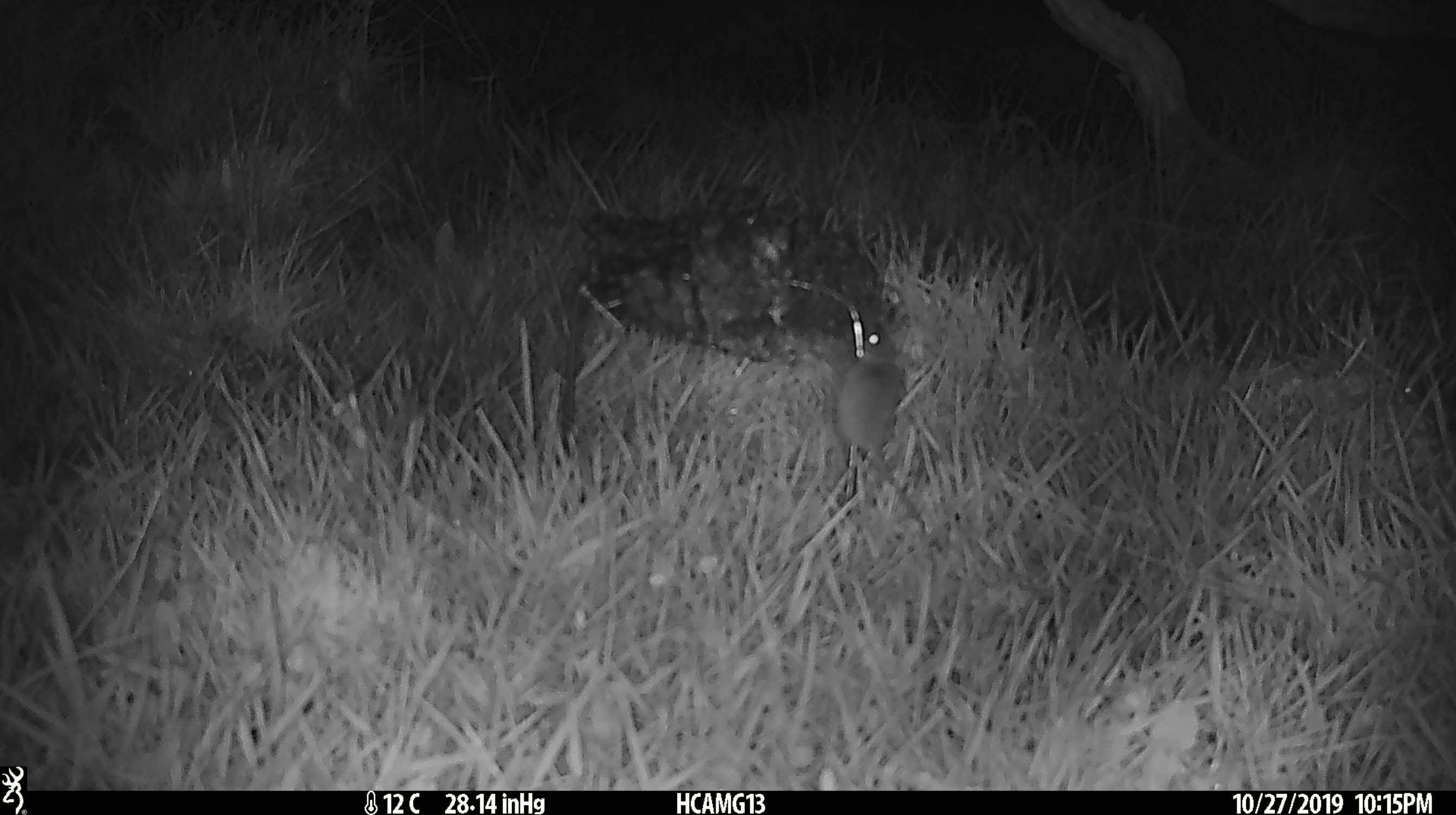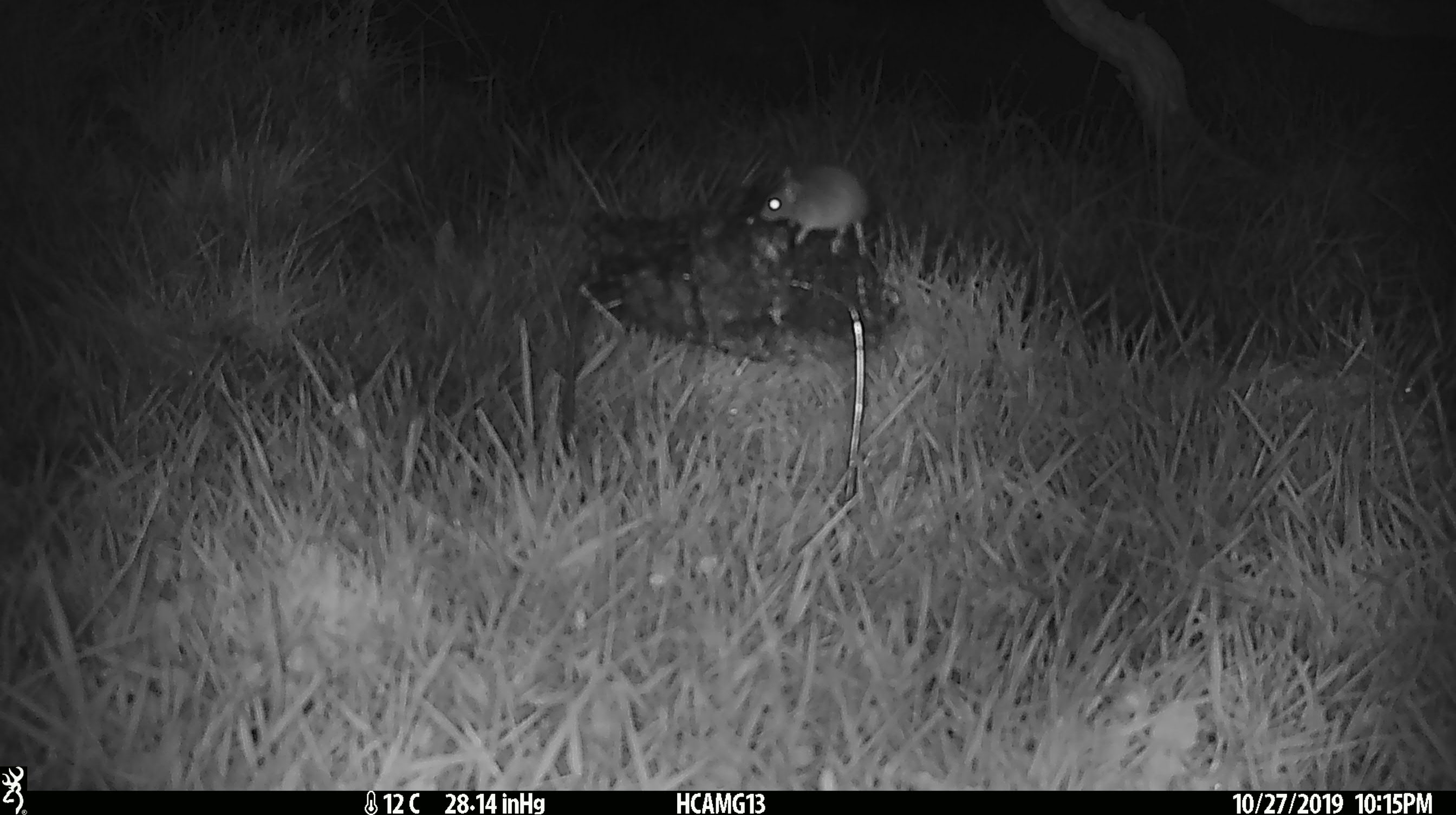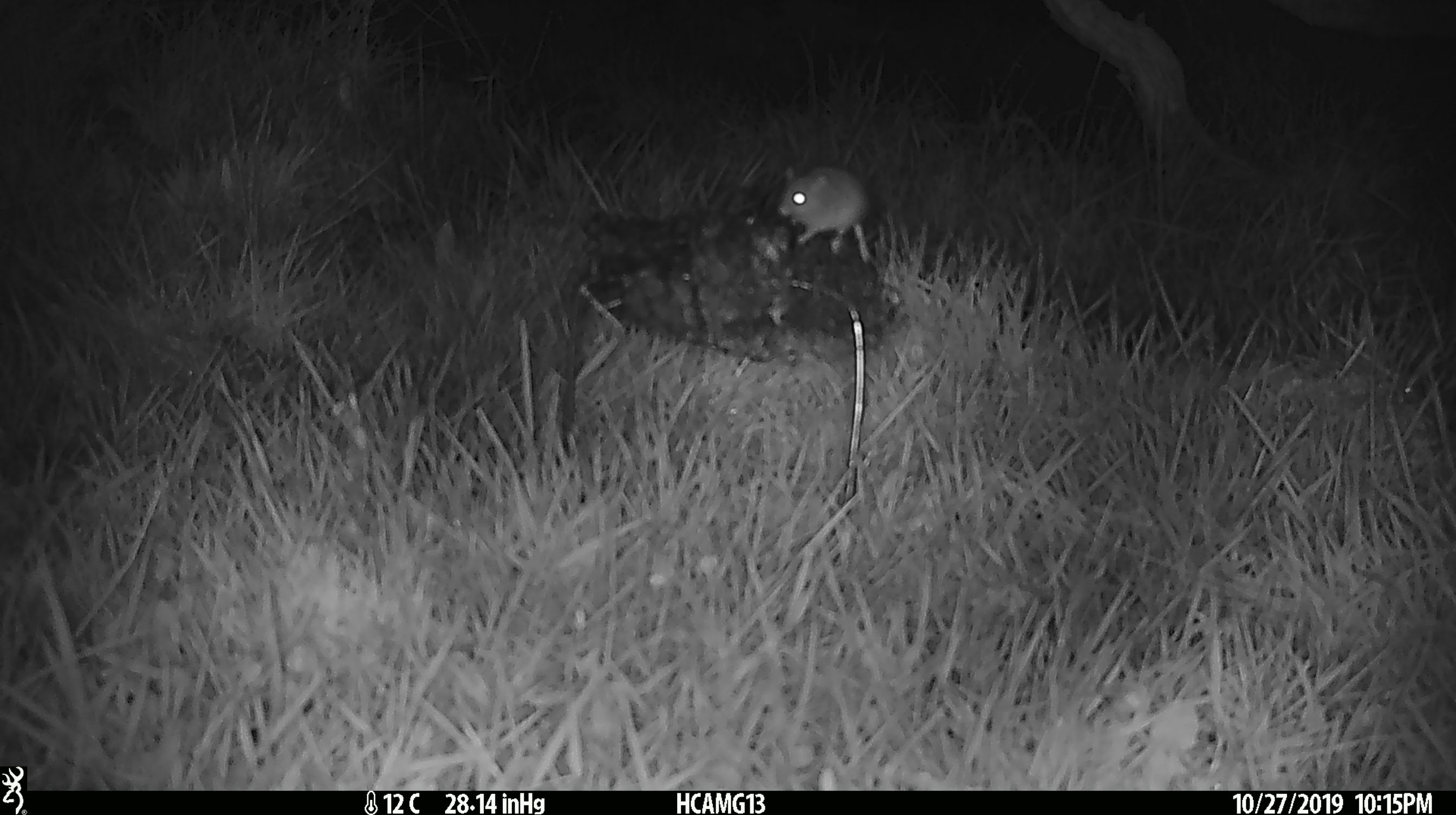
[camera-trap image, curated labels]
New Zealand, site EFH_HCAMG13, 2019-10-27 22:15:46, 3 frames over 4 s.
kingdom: Animalia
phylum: Chordata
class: Mammalia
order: Rodentia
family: Muridae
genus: Mus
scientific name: Mus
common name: mouse